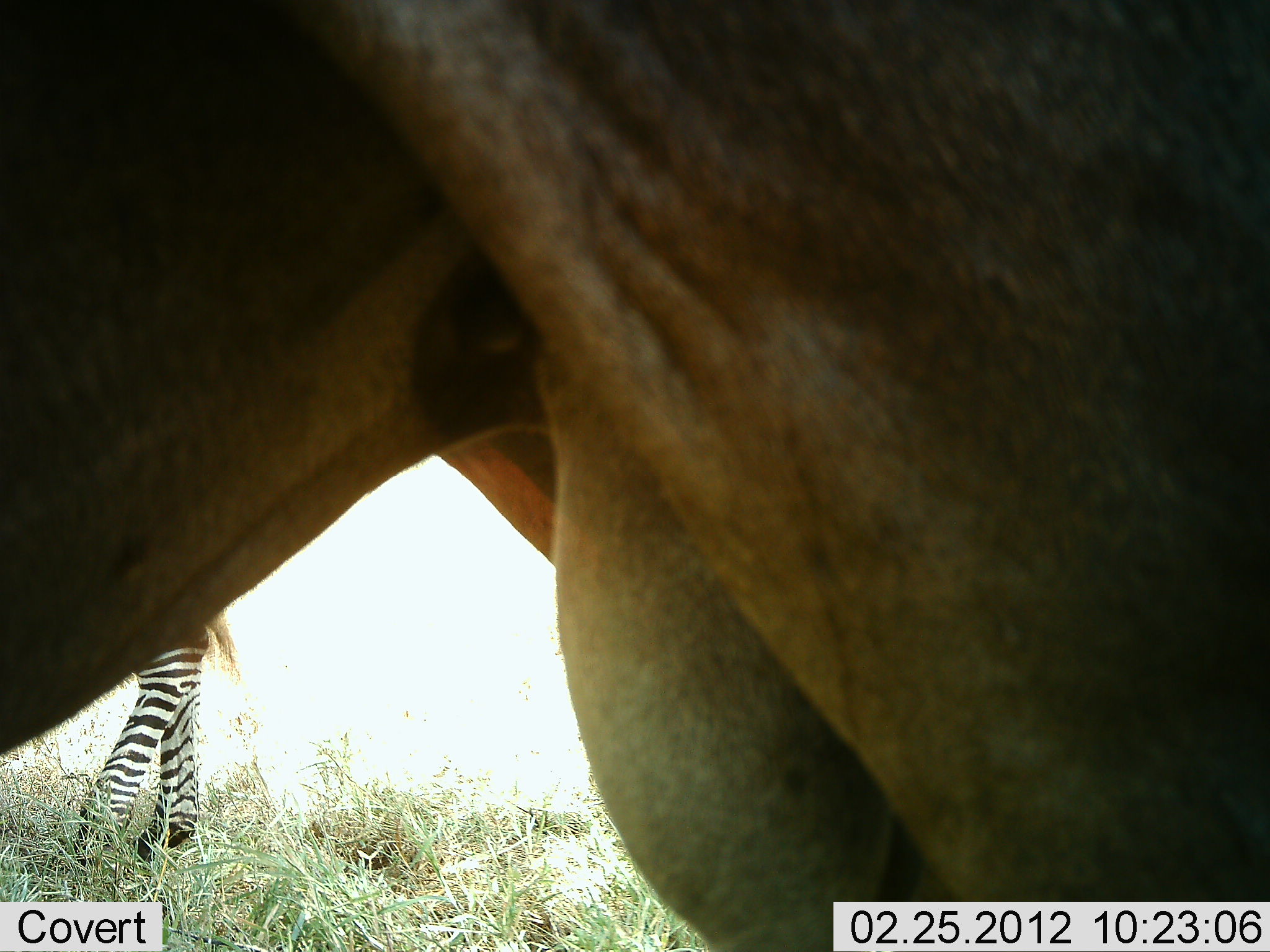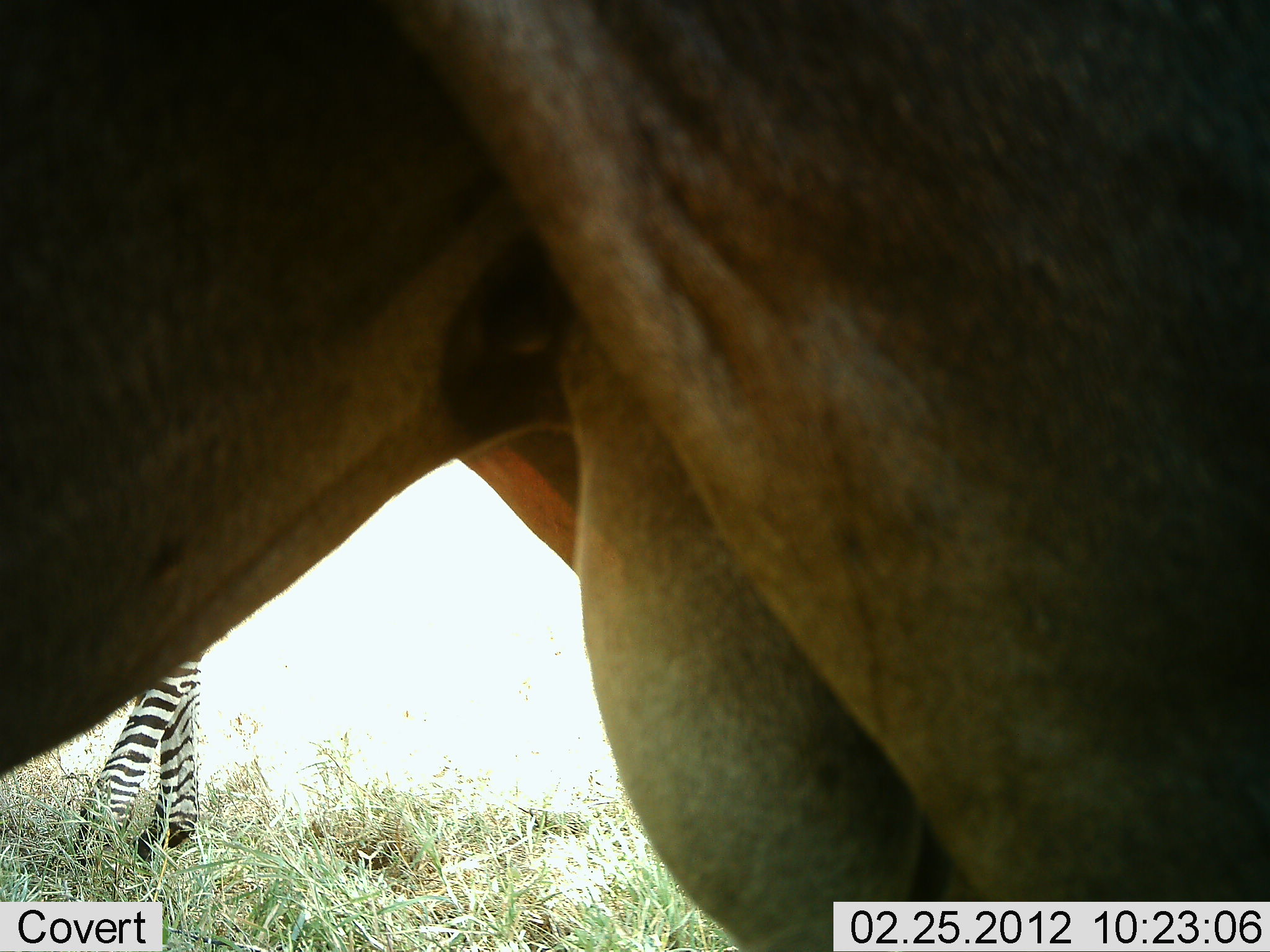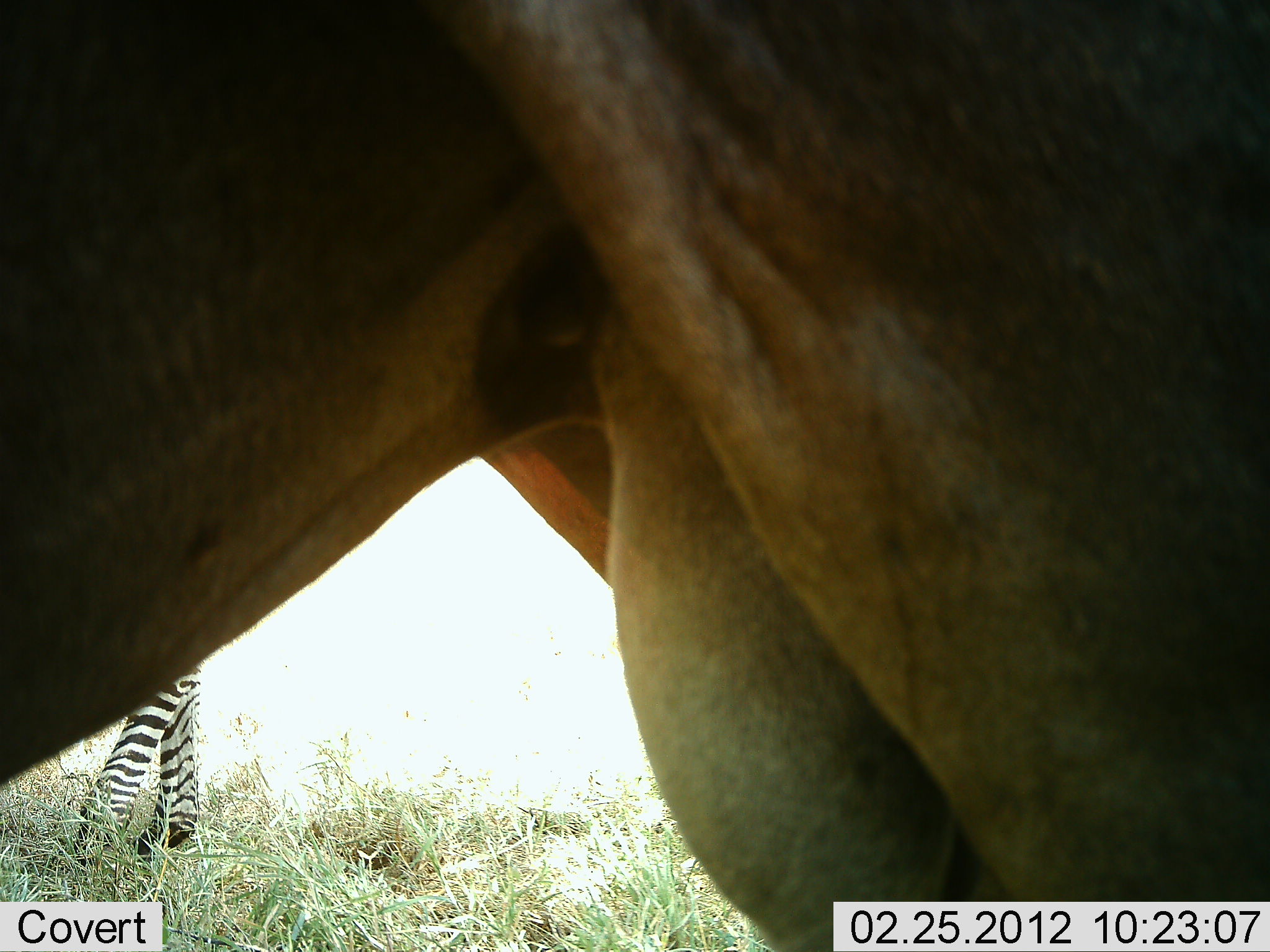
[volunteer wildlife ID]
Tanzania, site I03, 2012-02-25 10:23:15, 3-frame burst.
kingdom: Animalia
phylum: Chordata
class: Mammalia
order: Artiodactyla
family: Bovidae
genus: Connochaetes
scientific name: Connochaetes taurinus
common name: blue wildebeest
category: wildebeest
Wildebeest (blue wildebeest) (Connochaetes taurinus), count 1. Behavior (volunteer vote fractions): standing 100%, resting 0%, moving 0%, interacting 0%. Young present (vote fraction): 0%. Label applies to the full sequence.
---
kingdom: Animalia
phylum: Chordata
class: Mammalia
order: Perissodactyla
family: Equidae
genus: Equus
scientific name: Equus quagga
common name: plains zebra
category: zebra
Zebra (plains zebra) (Equus quagga), count 1. Behavior (volunteer vote fractions): standing 89%, resting 0%, moving 5%, interacting 0%. Young present (vote fraction): 0%. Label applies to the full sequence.